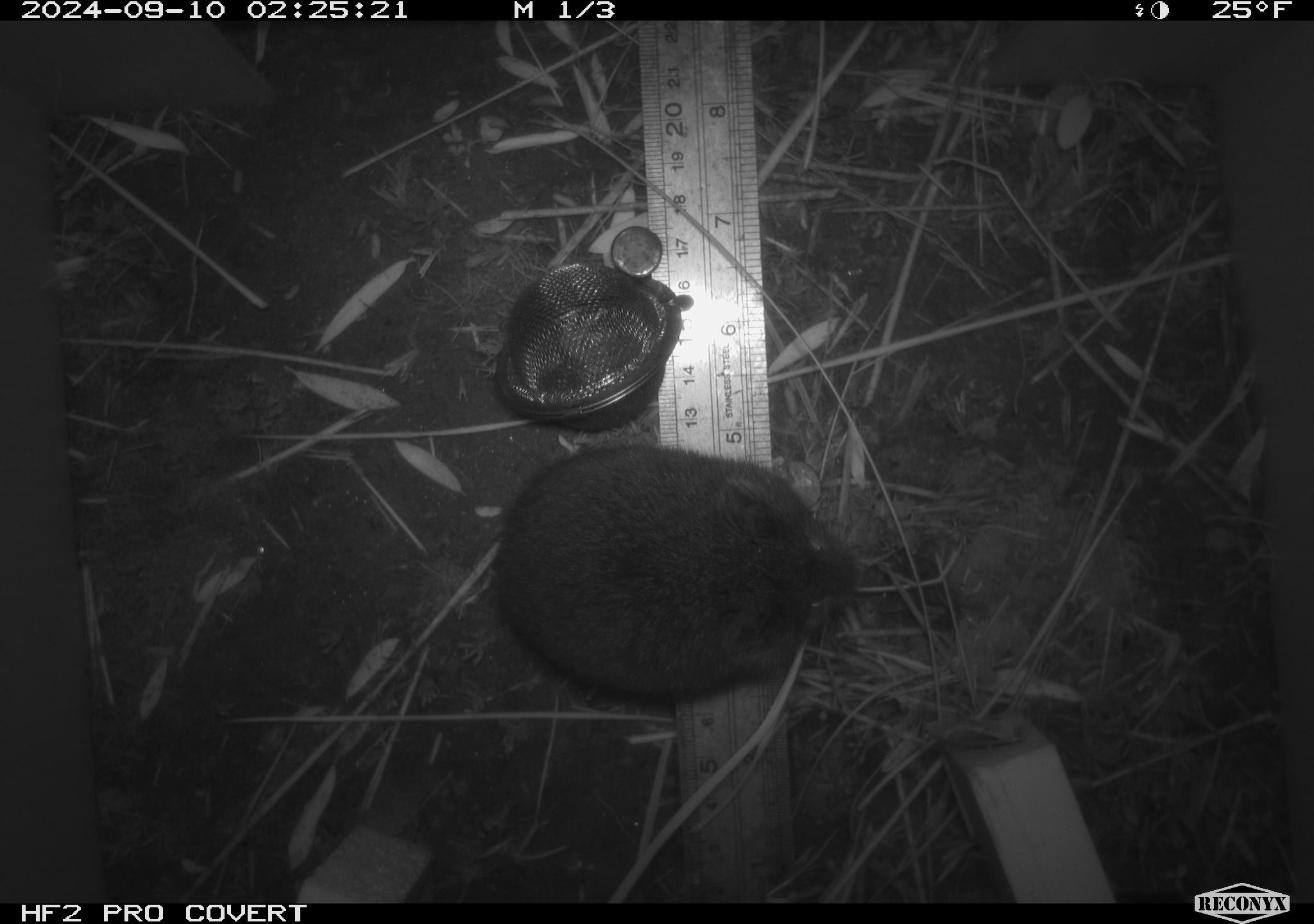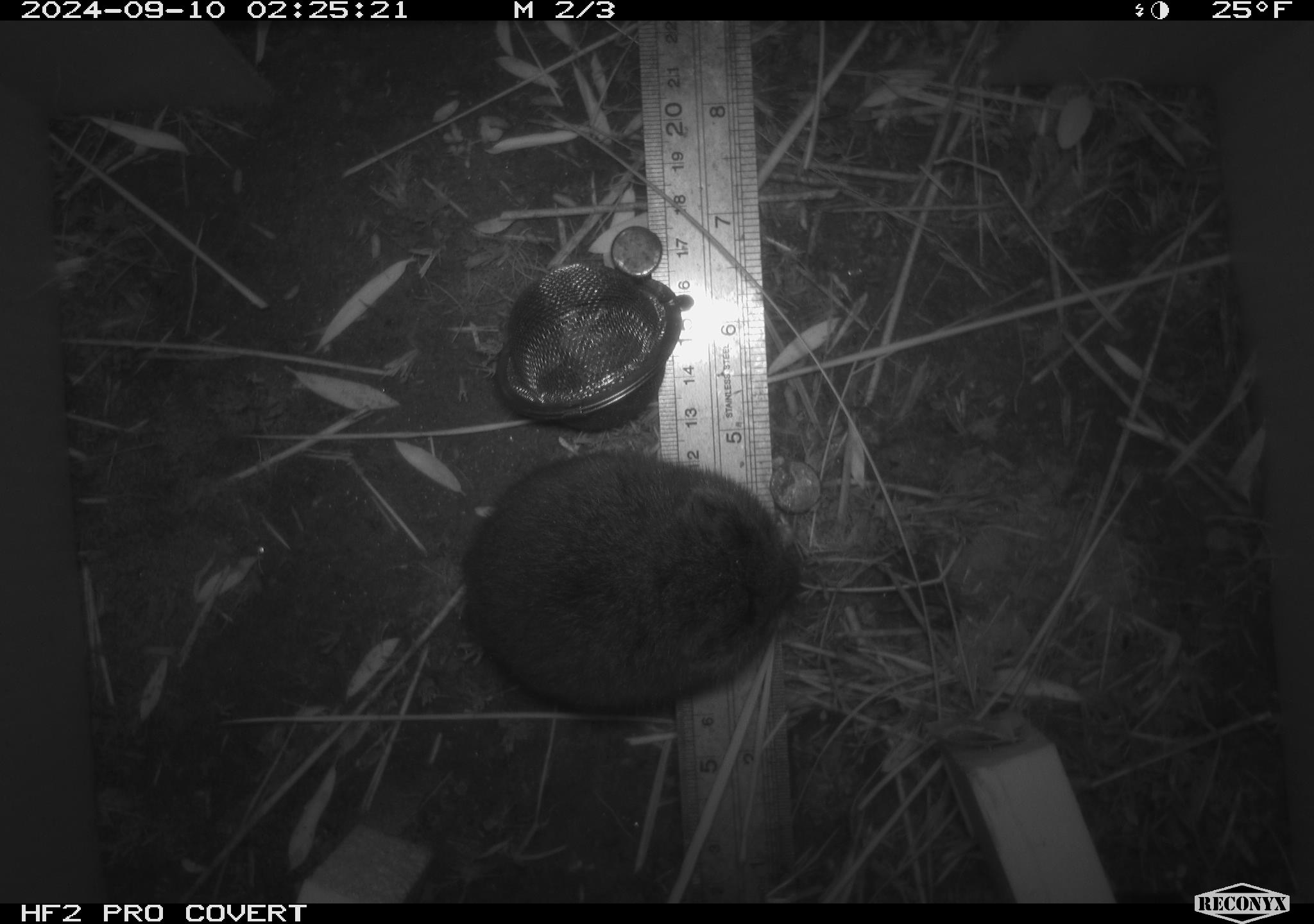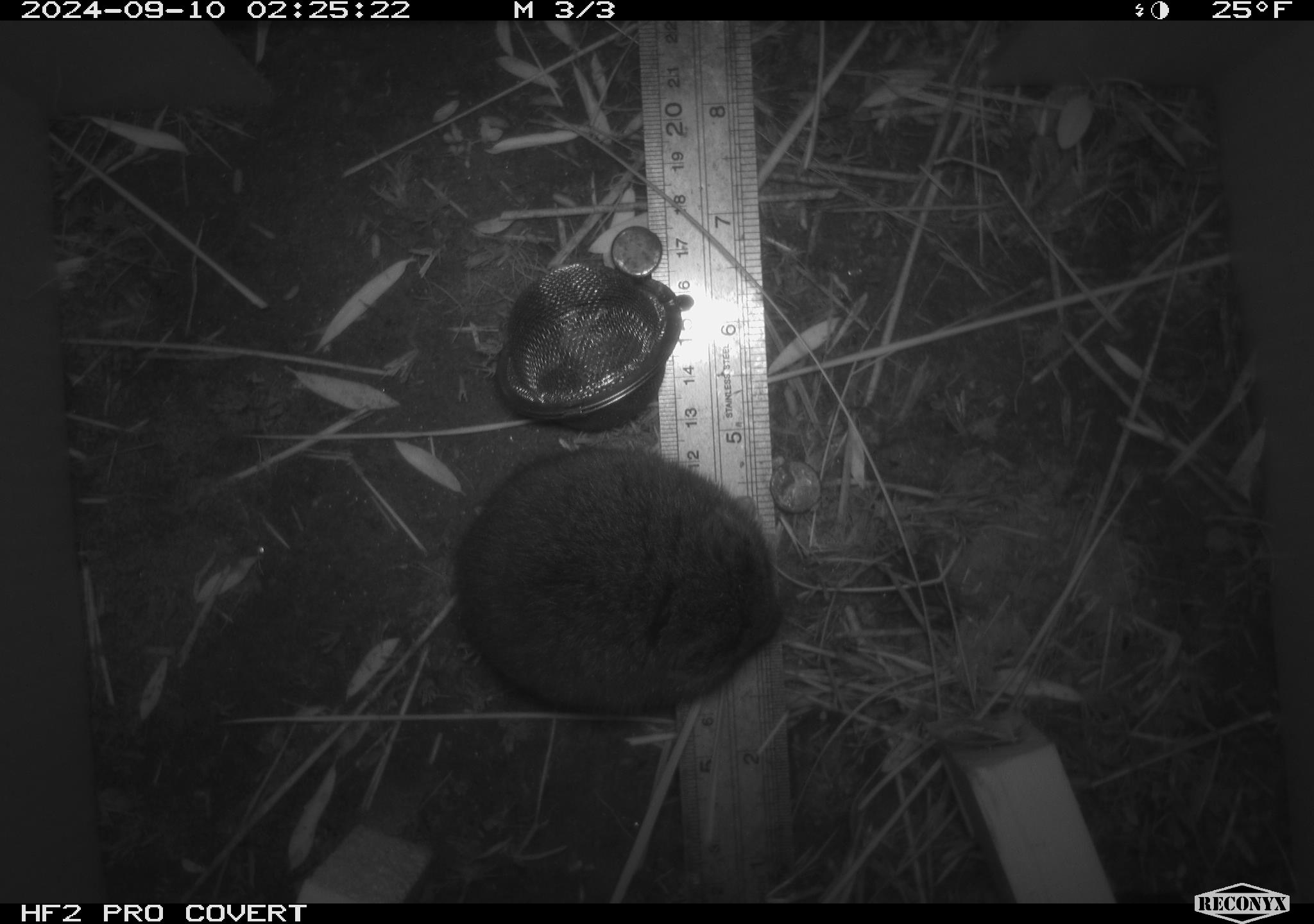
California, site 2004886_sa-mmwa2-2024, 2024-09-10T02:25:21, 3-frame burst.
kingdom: Animalia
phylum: Chordata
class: Mammalia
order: Rodentia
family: Cricetidae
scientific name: Arvicolinae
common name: voles, lemmings, and muskrats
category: arvicolinae subfamily